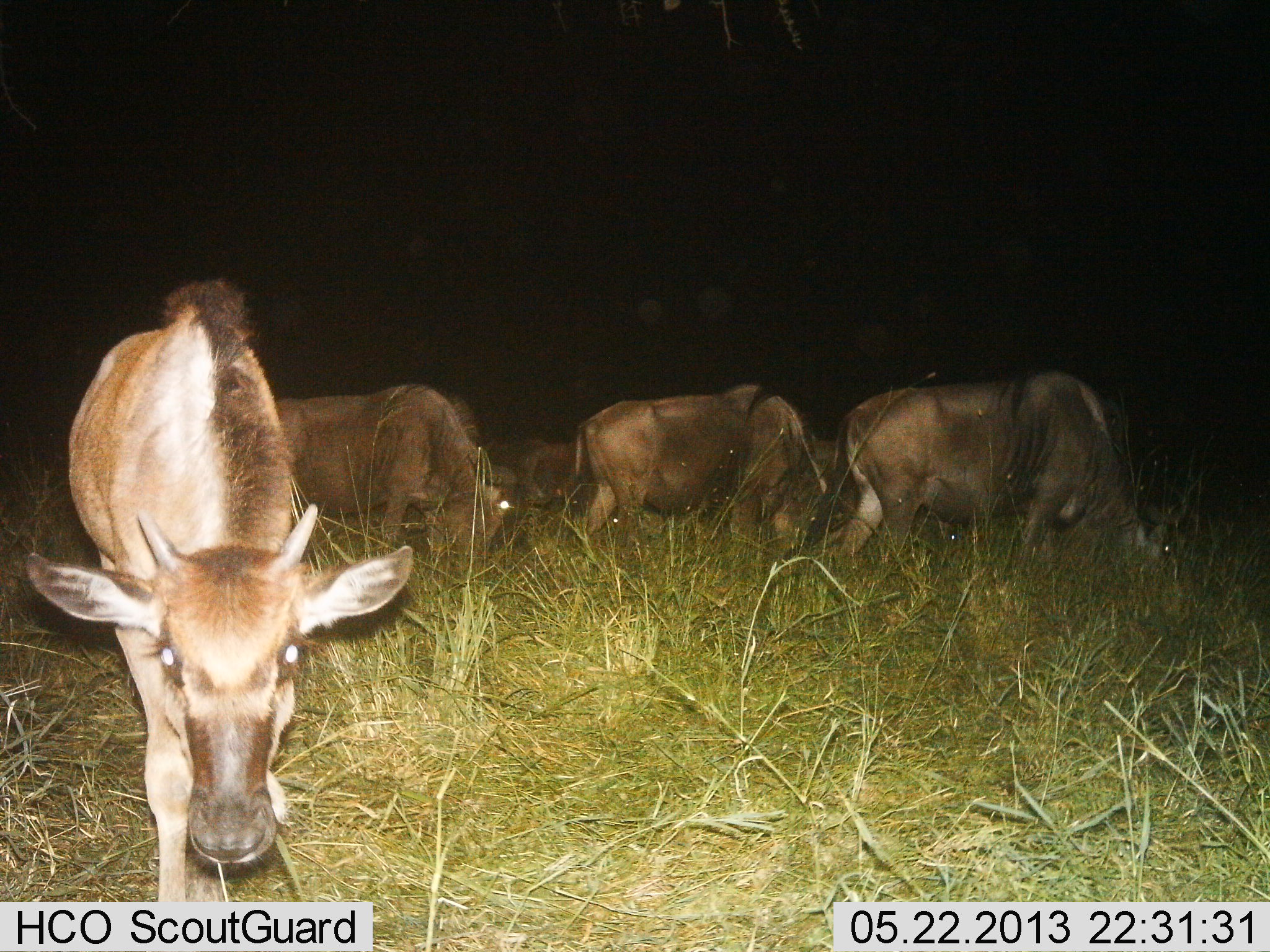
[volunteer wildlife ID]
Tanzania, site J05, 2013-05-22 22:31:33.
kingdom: Animalia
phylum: Chordata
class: Mammalia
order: Artiodactyla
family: Bovidae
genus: Connochaetes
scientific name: Connochaetes taurinus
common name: blue wildebeest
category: wildebeest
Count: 6.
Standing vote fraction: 42%.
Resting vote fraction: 11%.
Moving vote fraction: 26%.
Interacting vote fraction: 0%.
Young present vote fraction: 53%.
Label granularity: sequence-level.